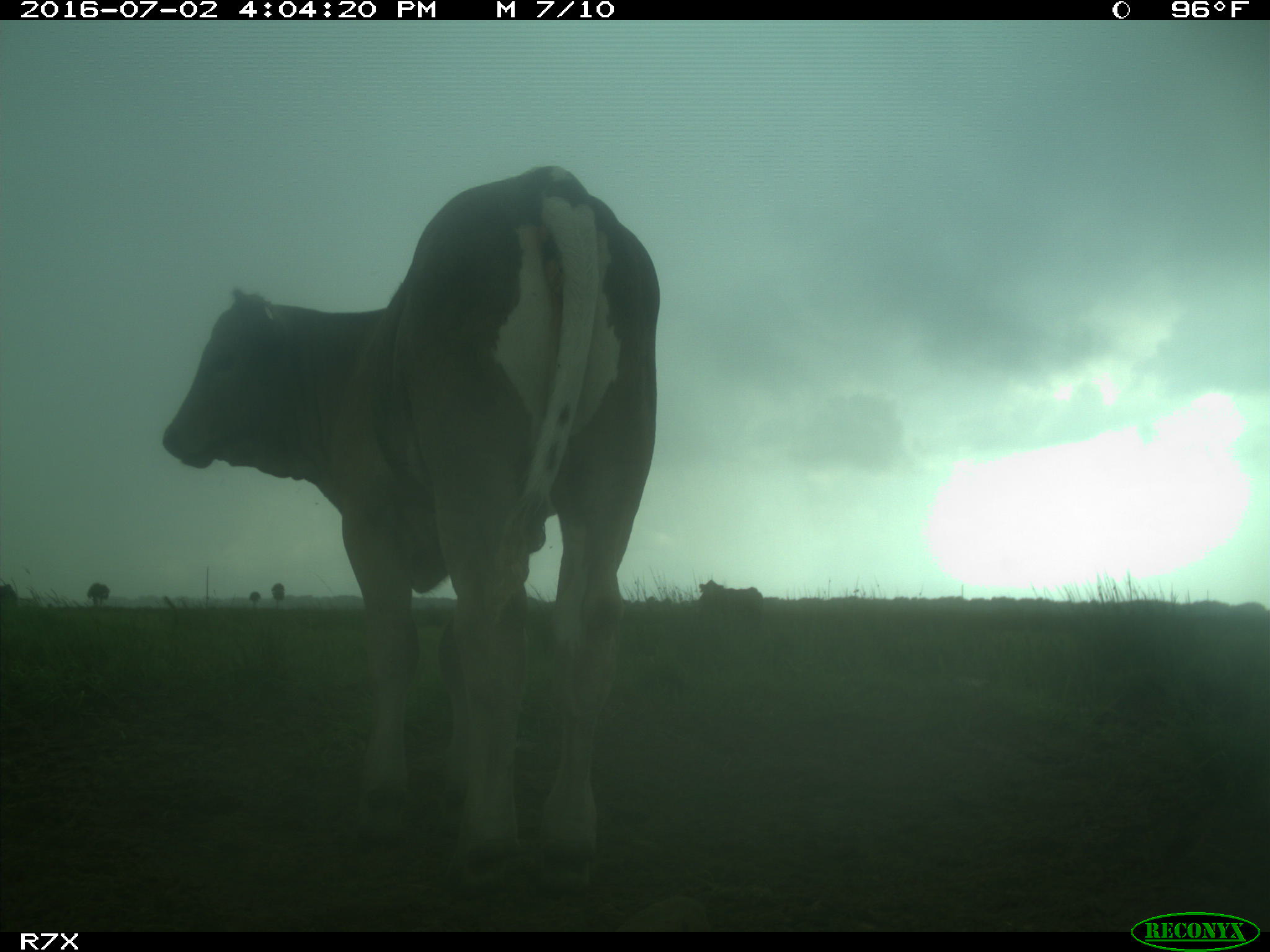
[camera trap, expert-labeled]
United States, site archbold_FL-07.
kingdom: Animalia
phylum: Chordata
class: Mammalia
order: Artiodactyla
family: Bovidae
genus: Bos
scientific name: Bos taurus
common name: domestic cow